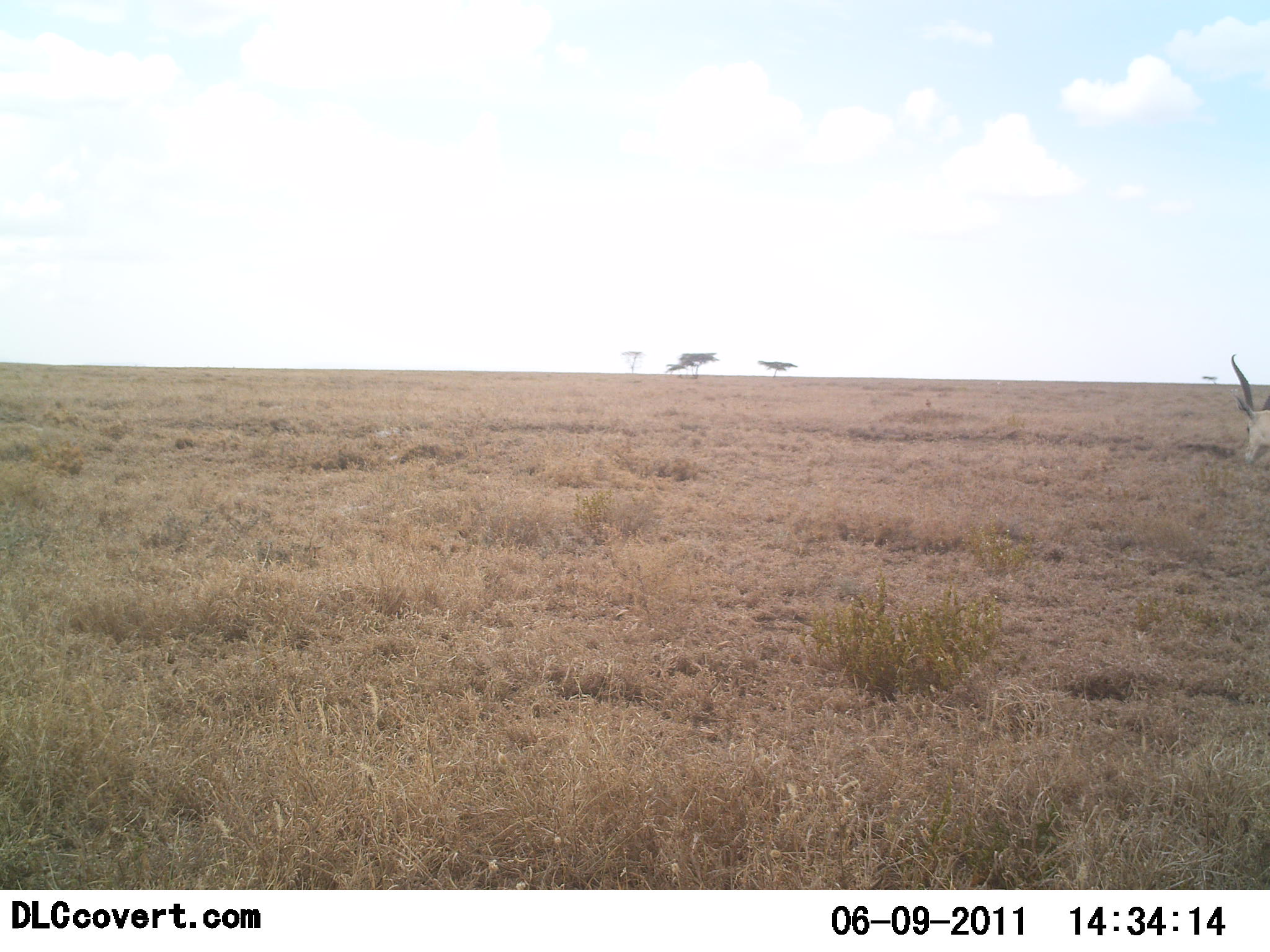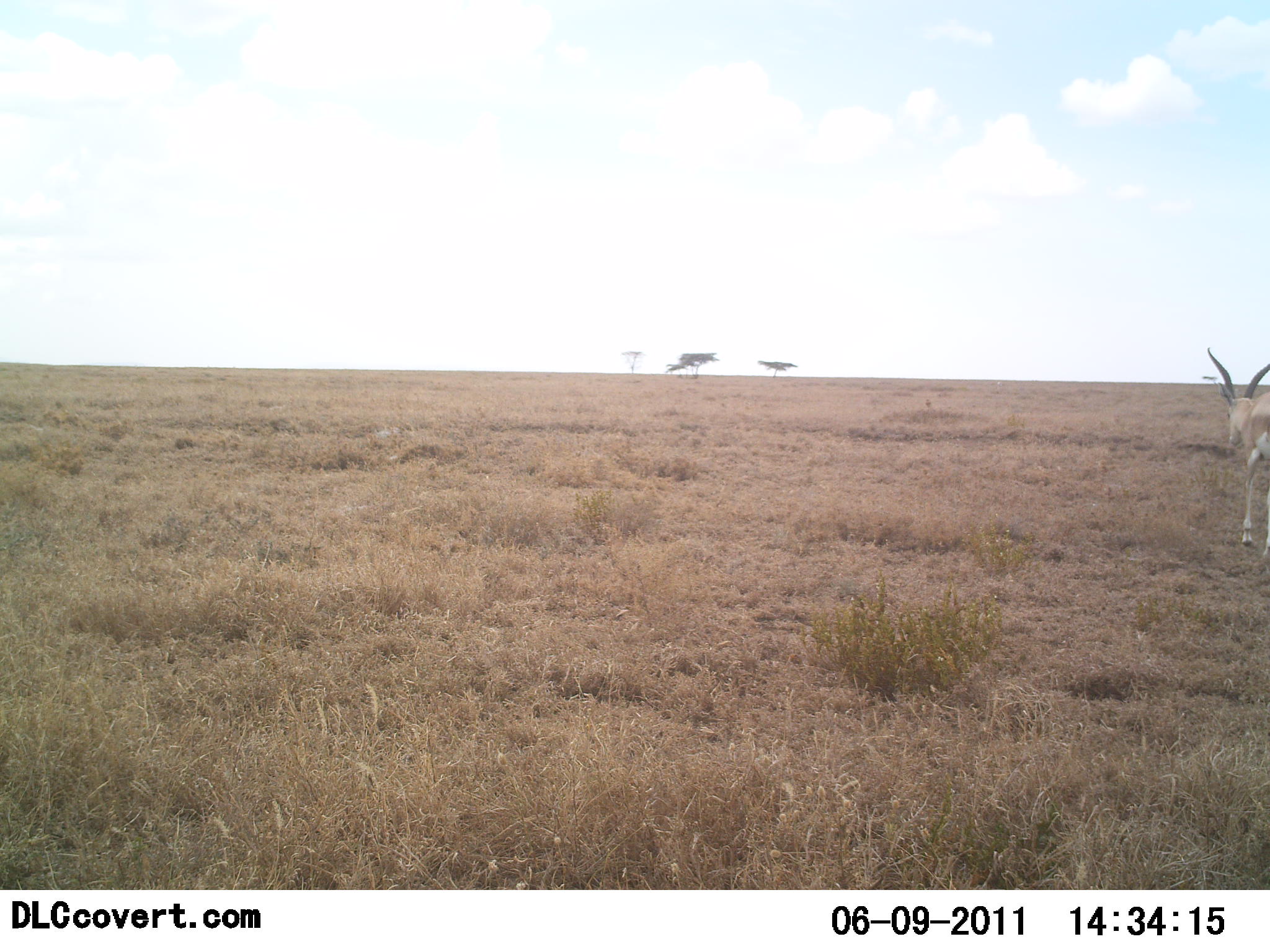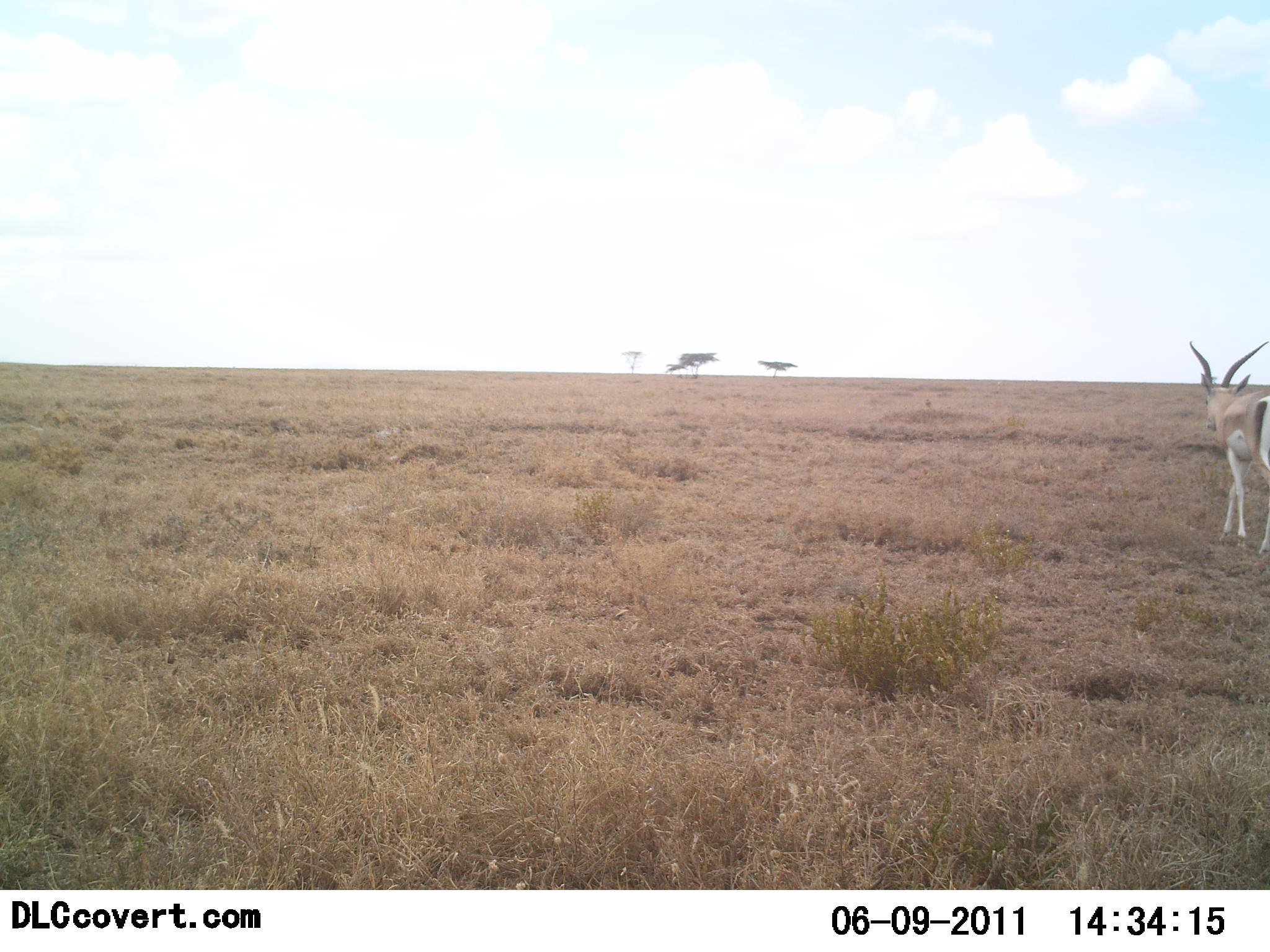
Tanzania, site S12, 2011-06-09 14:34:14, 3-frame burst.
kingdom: Animalia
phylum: Chordata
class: Mammalia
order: Artiodactyla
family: Bovidae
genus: Nanger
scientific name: Nanger granti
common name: grant's gazelle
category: gazellegrants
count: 1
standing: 11%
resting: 0%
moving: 89%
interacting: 0%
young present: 0%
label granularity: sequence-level